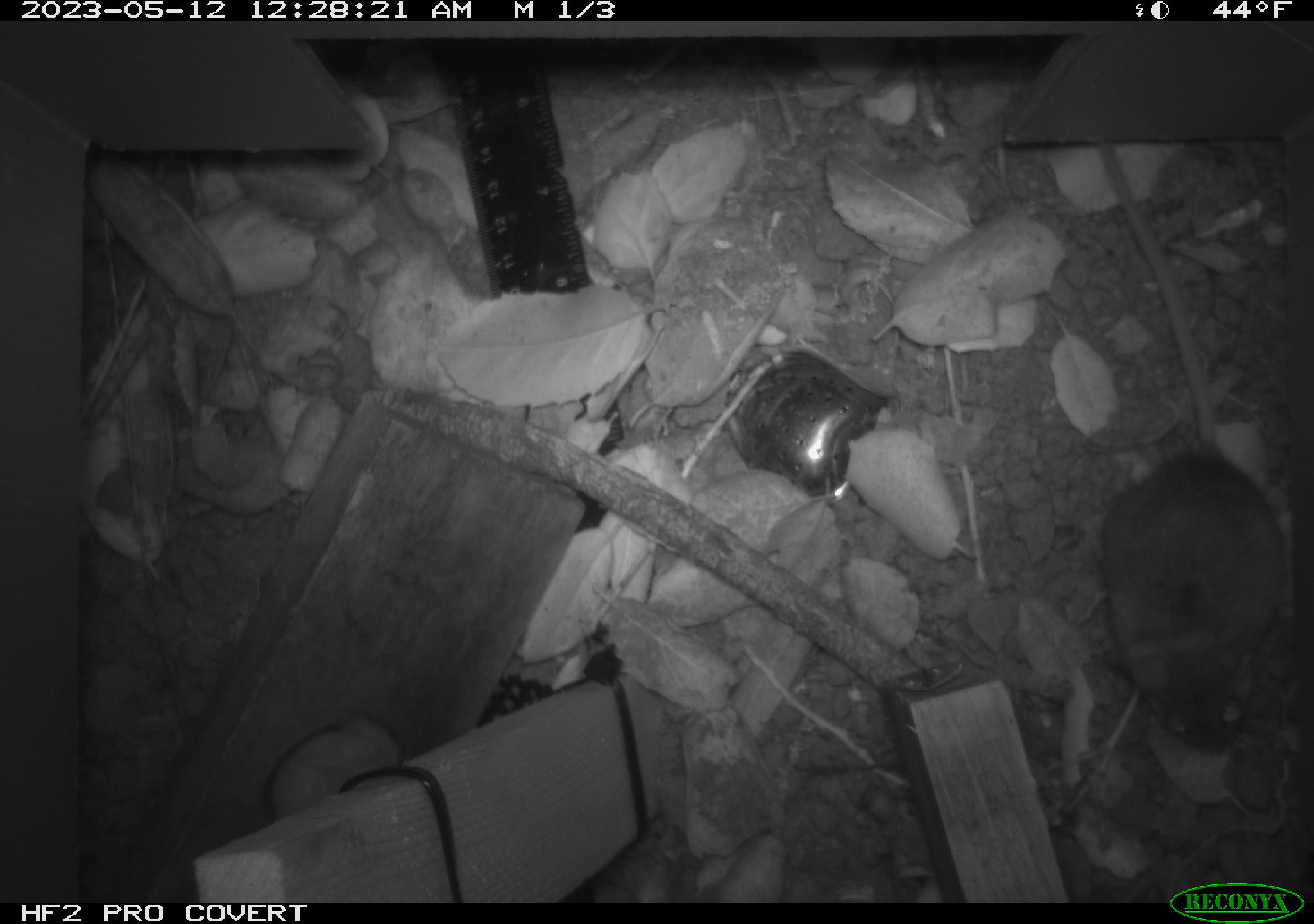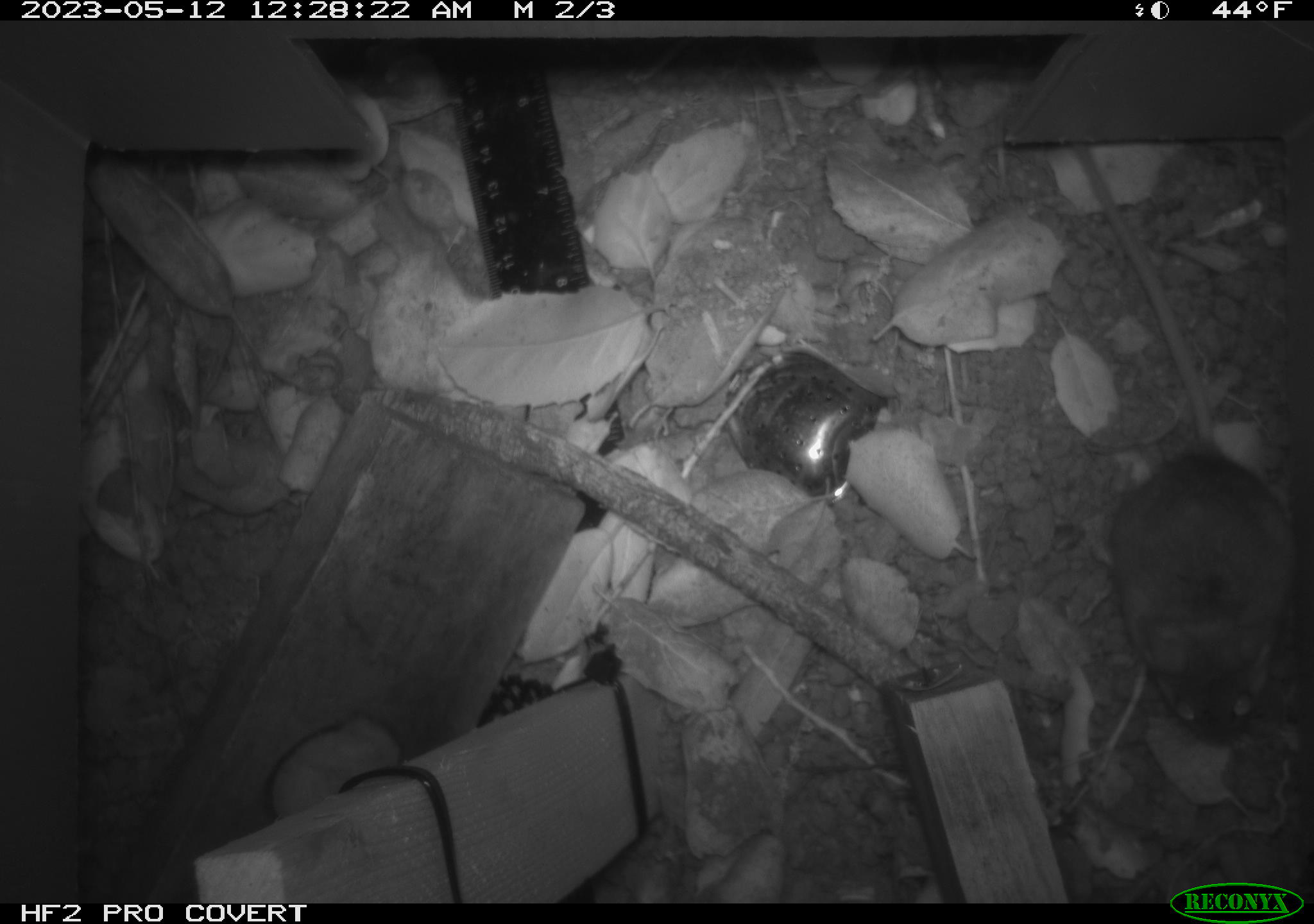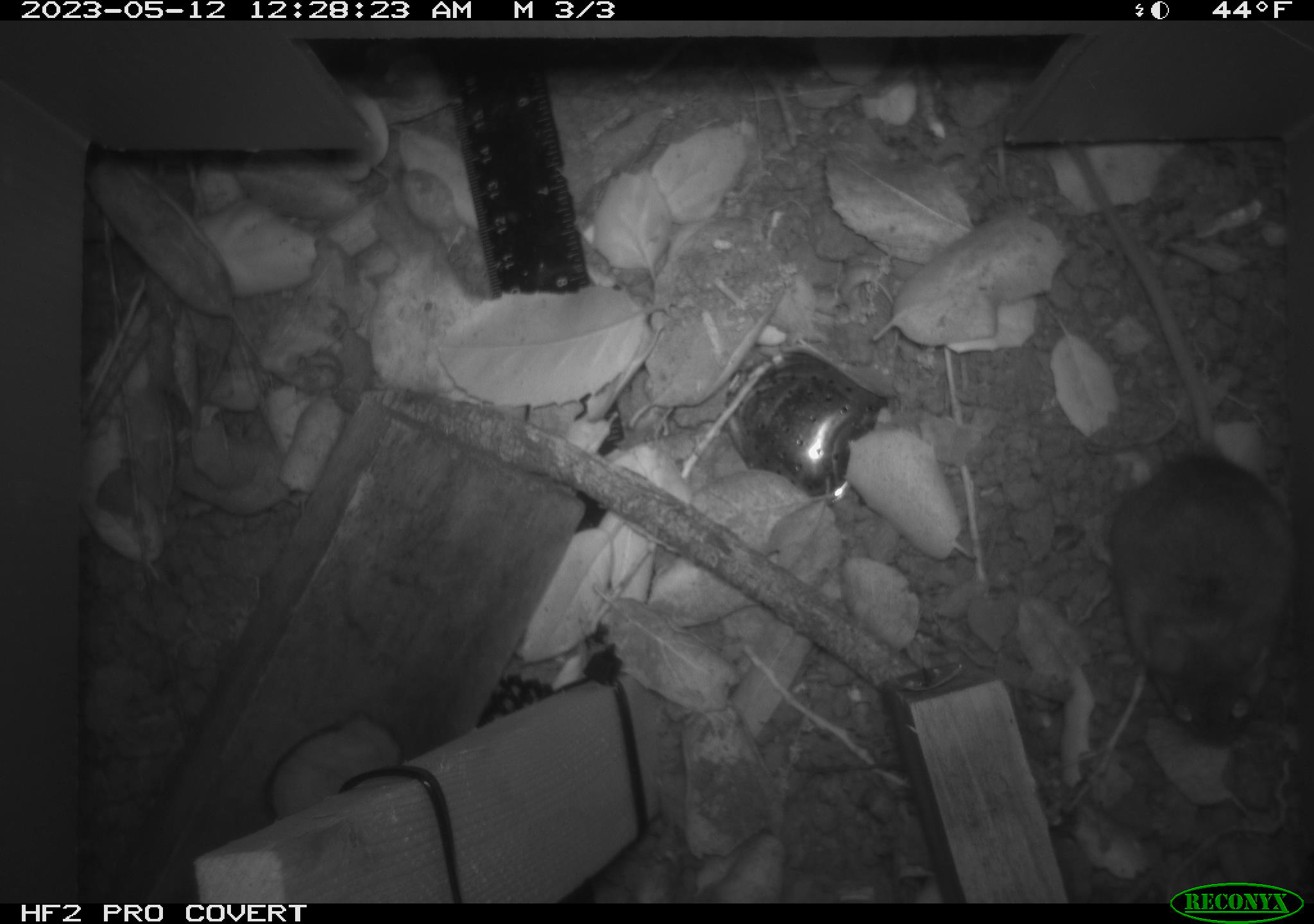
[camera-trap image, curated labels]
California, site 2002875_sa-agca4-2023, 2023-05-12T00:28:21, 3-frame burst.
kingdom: Animalia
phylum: Chordata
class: Mammalia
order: Rodentia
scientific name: Rodentia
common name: mouse species